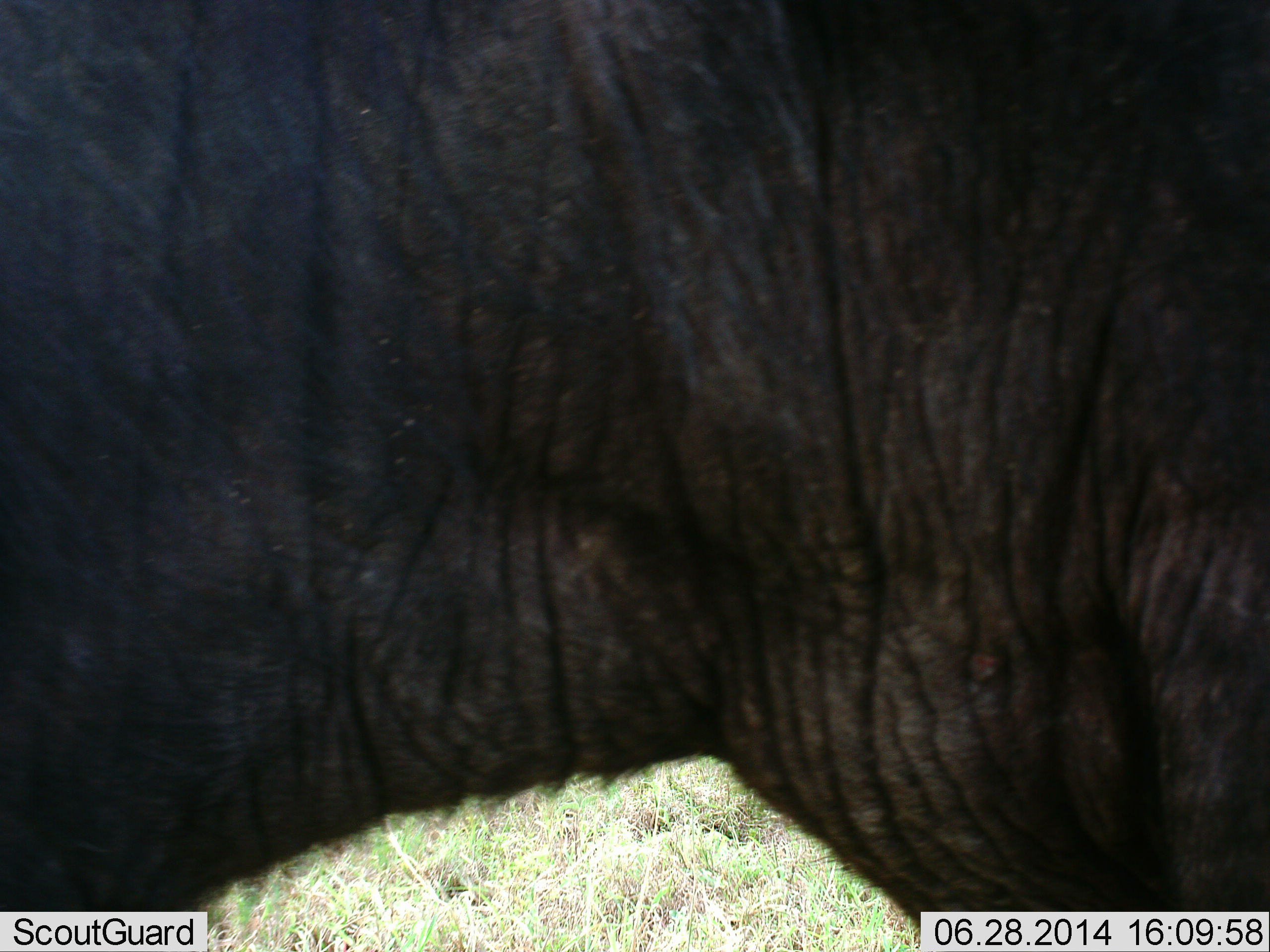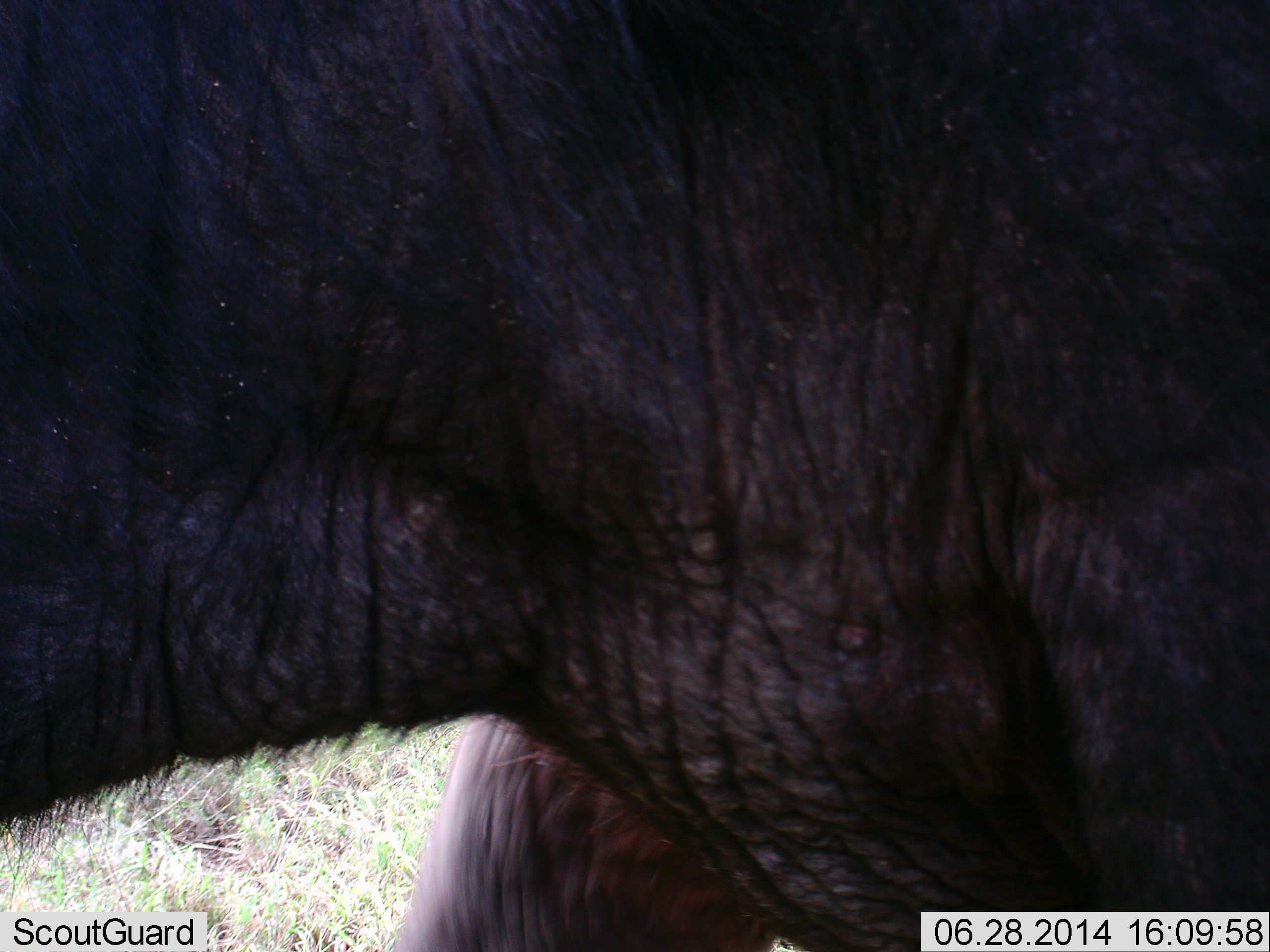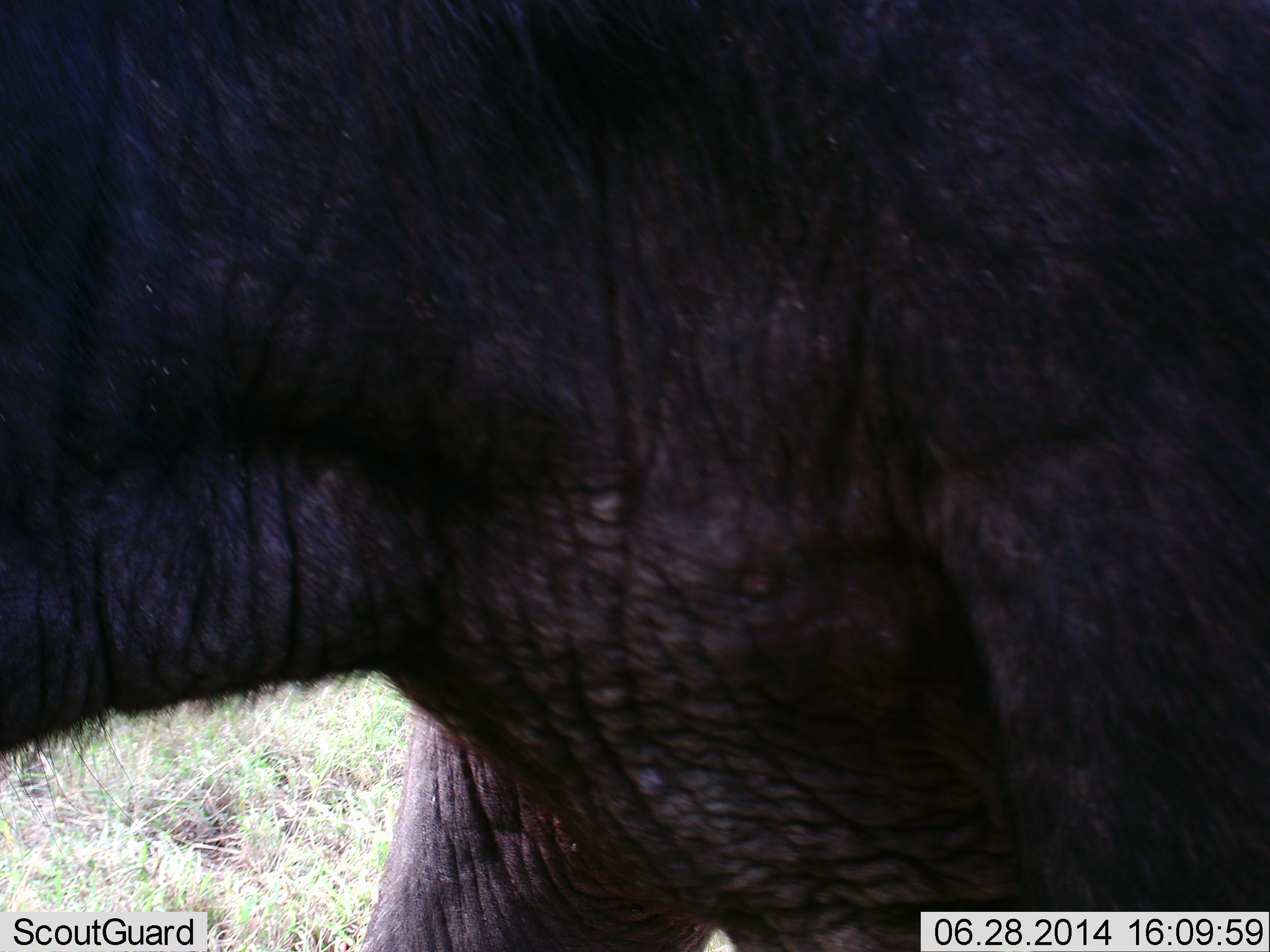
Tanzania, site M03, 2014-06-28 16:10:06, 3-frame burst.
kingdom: Animalia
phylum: Chordata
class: Mammalia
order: Proboscidea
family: Elephantidae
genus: Loxodonta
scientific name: Loxodonta africana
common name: african bush elephant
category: elephant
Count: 1.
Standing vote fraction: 29%.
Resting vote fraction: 14%.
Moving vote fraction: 57%.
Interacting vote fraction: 0%.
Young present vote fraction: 0%.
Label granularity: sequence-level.